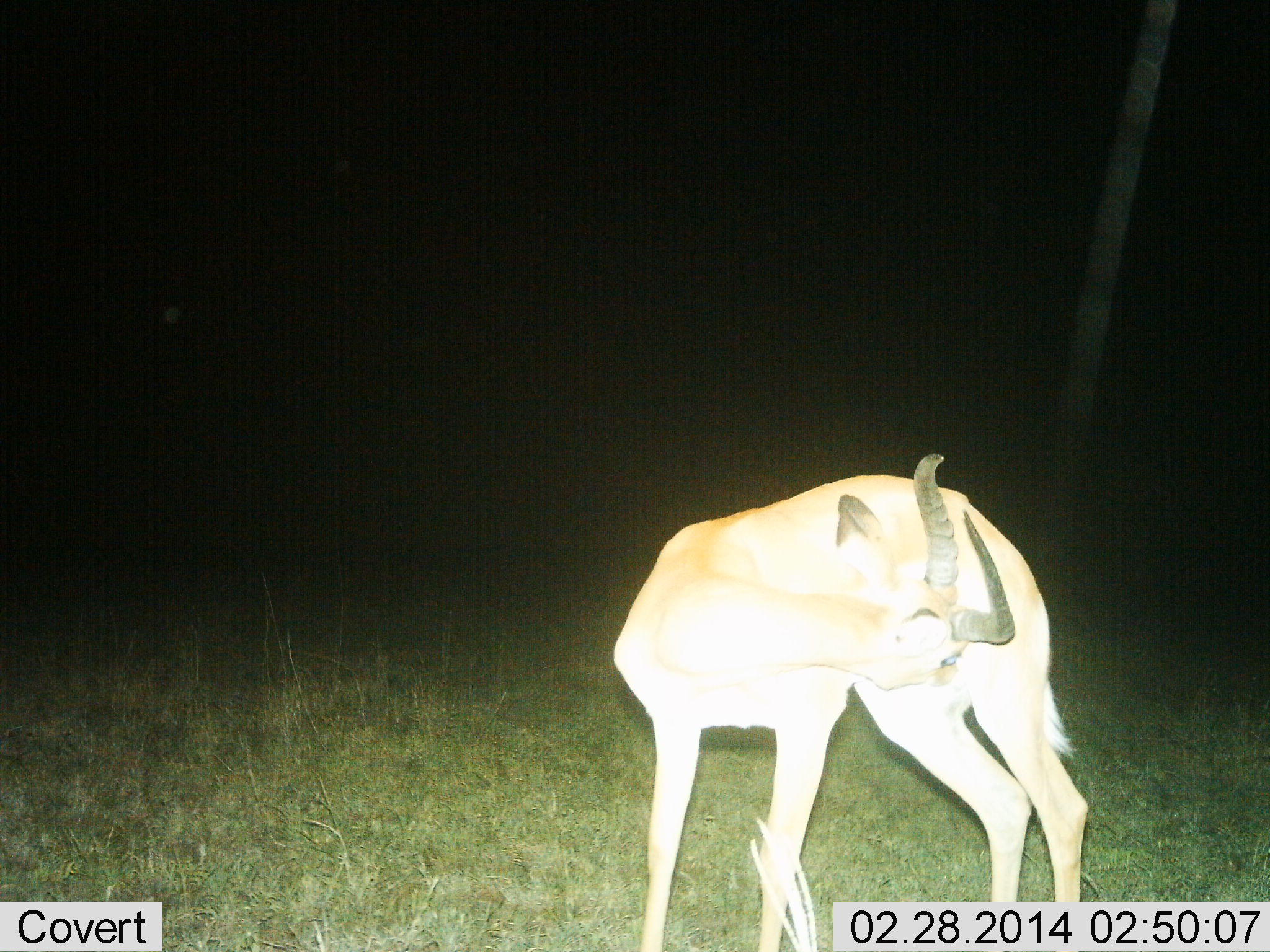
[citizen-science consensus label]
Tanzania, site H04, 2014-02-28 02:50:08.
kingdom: Animalia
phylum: Chordata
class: Mammalia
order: Artiodactyla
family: Bovidae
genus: Aepyceros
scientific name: Aepyceros melampus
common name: impala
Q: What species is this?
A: Impala (Aepyceros melampus).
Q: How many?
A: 1.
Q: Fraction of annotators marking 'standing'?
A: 100%.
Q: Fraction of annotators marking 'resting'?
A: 0%.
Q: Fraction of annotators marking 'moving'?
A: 0%.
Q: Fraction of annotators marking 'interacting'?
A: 0%.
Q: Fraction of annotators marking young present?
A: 0%.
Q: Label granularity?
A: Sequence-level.